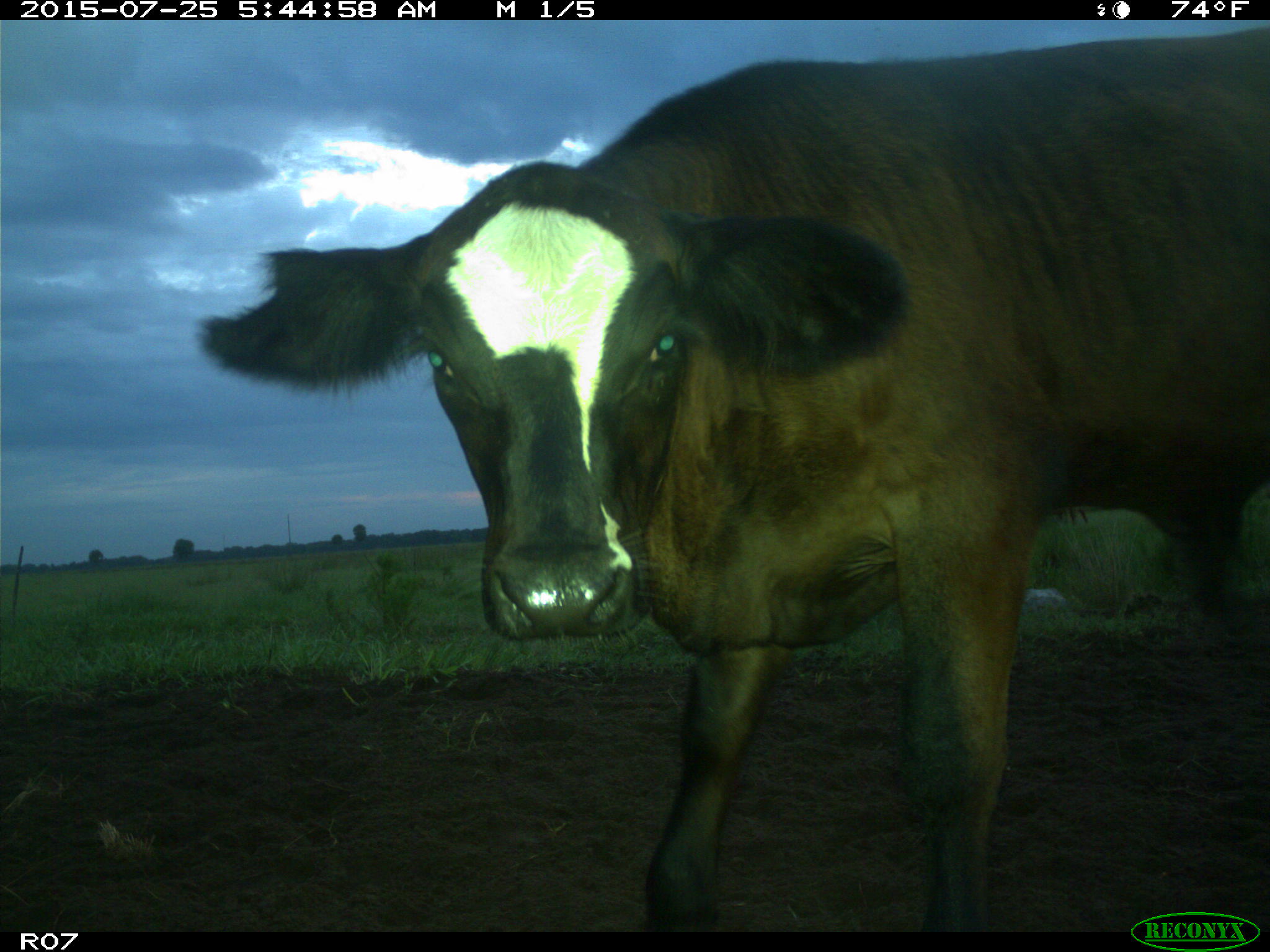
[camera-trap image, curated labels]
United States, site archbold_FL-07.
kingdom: Animalia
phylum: Chordata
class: Mammalia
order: Artiodactyla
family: Bovidae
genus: Bos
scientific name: Bos taurus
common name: domestic cow